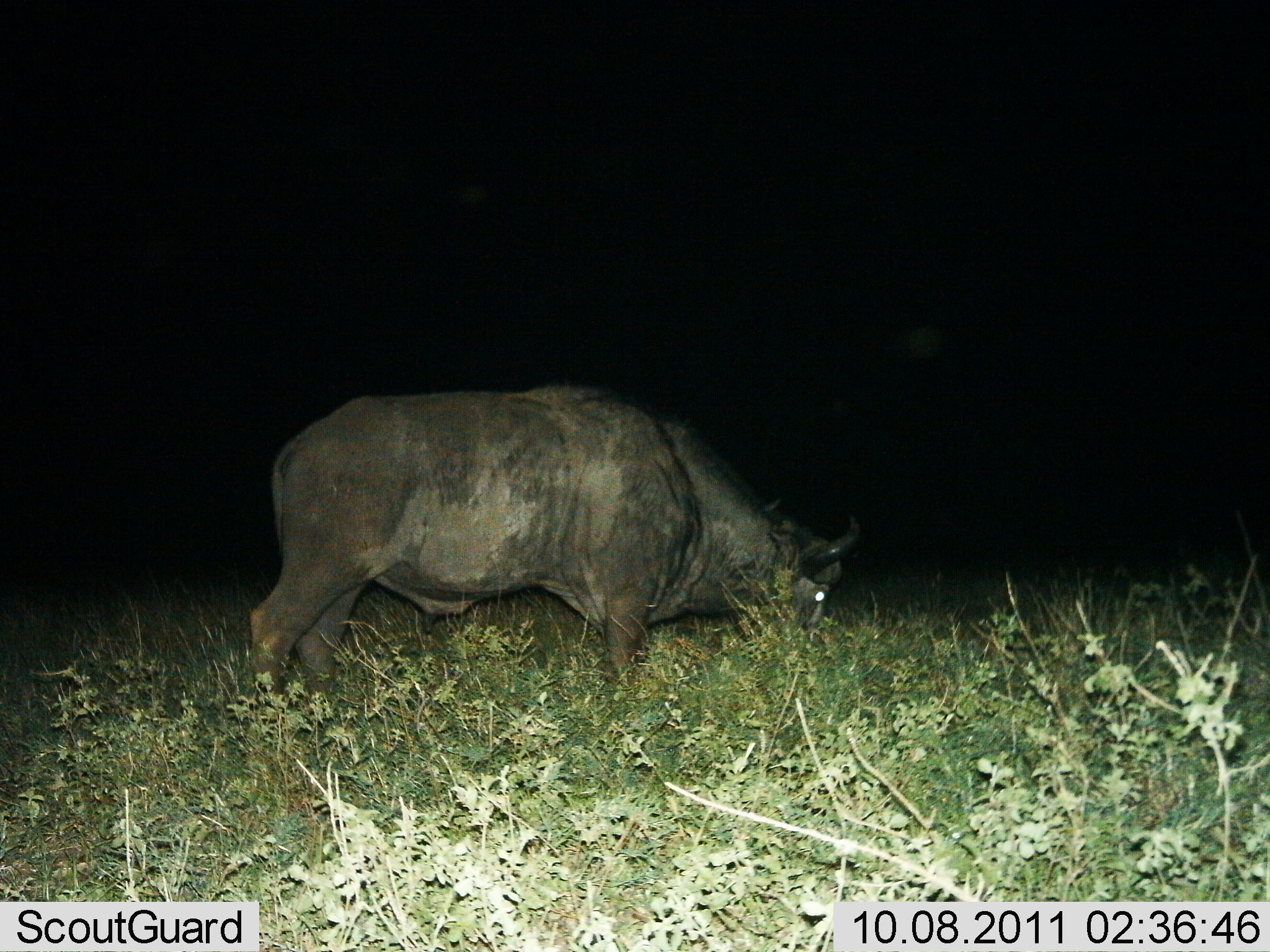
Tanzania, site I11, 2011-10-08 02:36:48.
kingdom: Animalia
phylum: Chordata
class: Mammalia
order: Artiodactyla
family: Bovidae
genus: Syncerus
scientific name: Syncerus caffer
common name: cape buffalo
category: buffalo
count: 1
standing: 45%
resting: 0%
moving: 0%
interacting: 0%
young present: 0%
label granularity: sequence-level